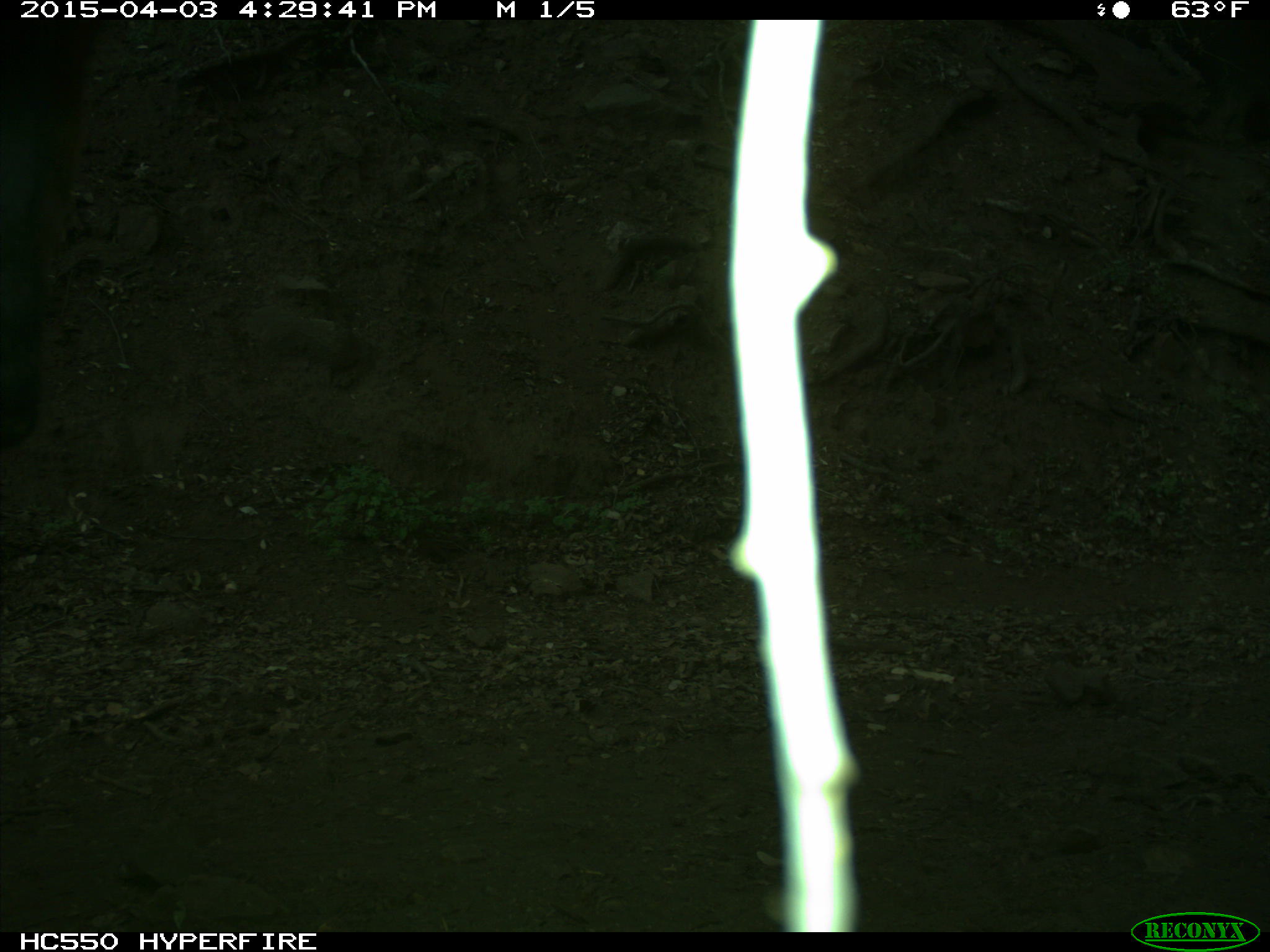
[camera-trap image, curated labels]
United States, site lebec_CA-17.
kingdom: Animalia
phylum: Chordata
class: Mammalia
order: Artiodactyla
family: Bovidae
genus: Bos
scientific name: Bos taurus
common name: domestic cow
Bos taurus (domestic cow).